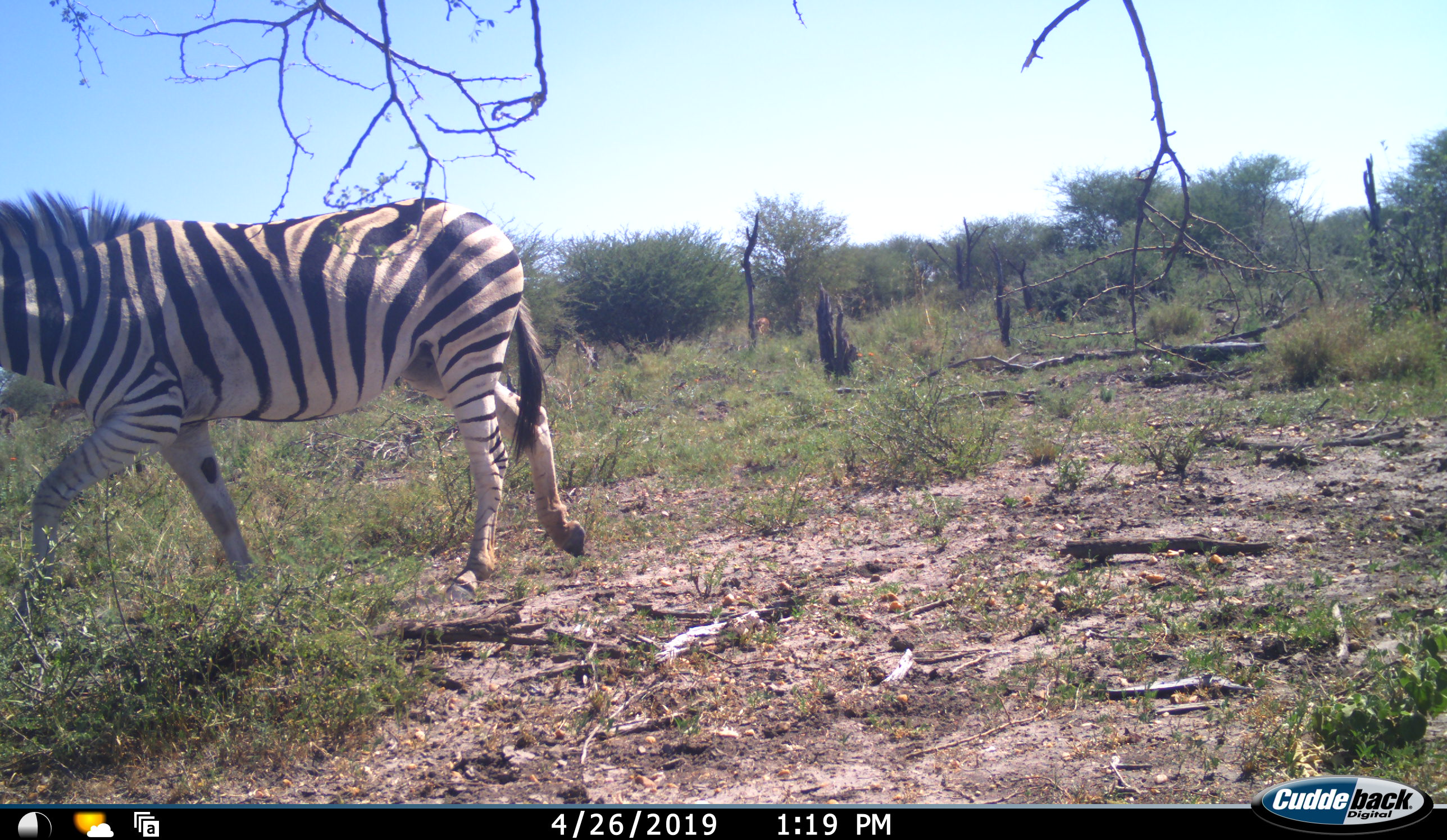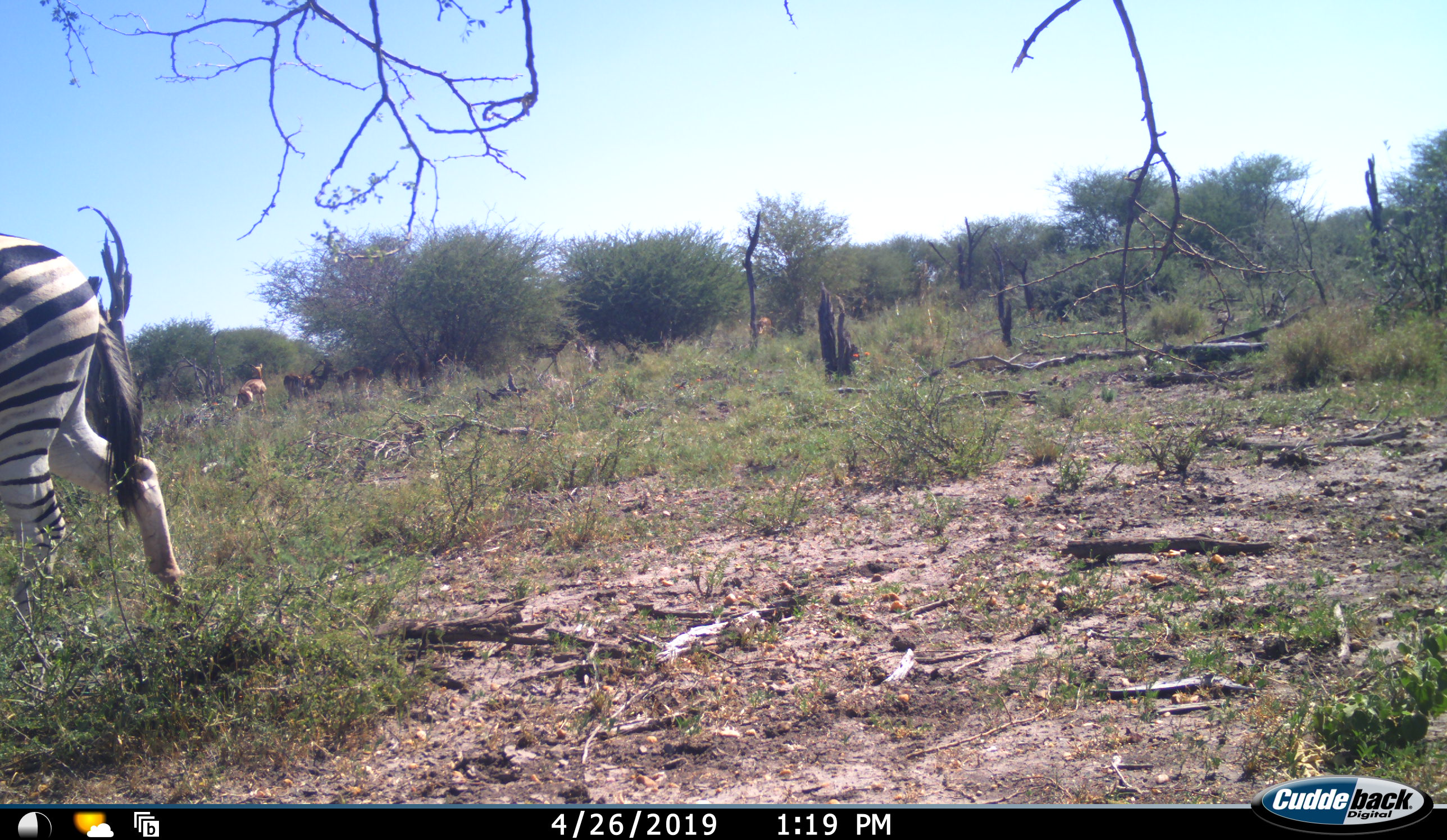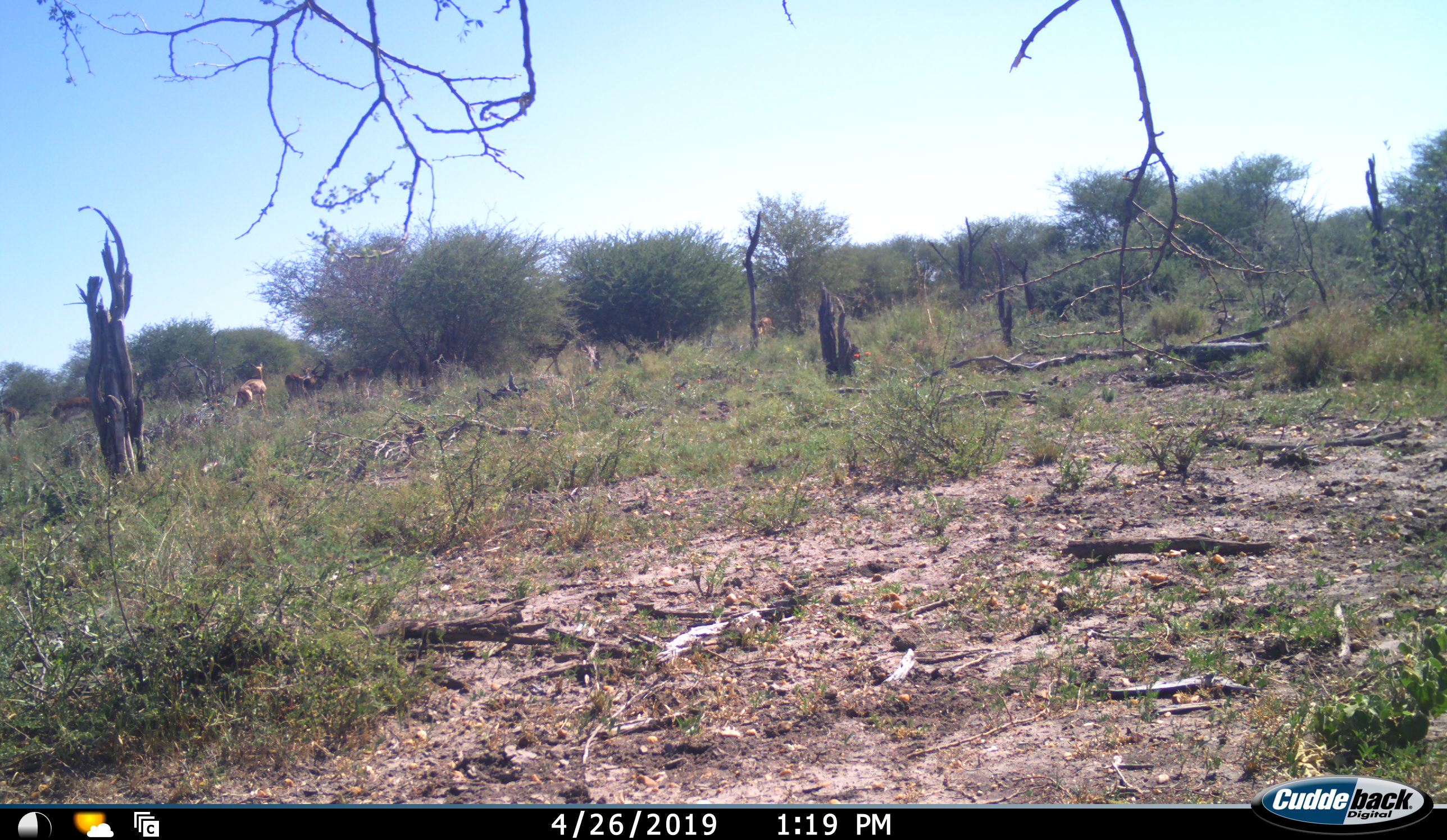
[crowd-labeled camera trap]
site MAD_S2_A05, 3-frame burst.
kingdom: Animalia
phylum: Chordata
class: Mammalia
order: Perissodactyla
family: Equidae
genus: Equus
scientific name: Equus quagga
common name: plains zebra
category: zebraplains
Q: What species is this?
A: Zebraplains (plains zebra) (Equus quagga).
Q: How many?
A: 1.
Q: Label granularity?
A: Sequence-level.